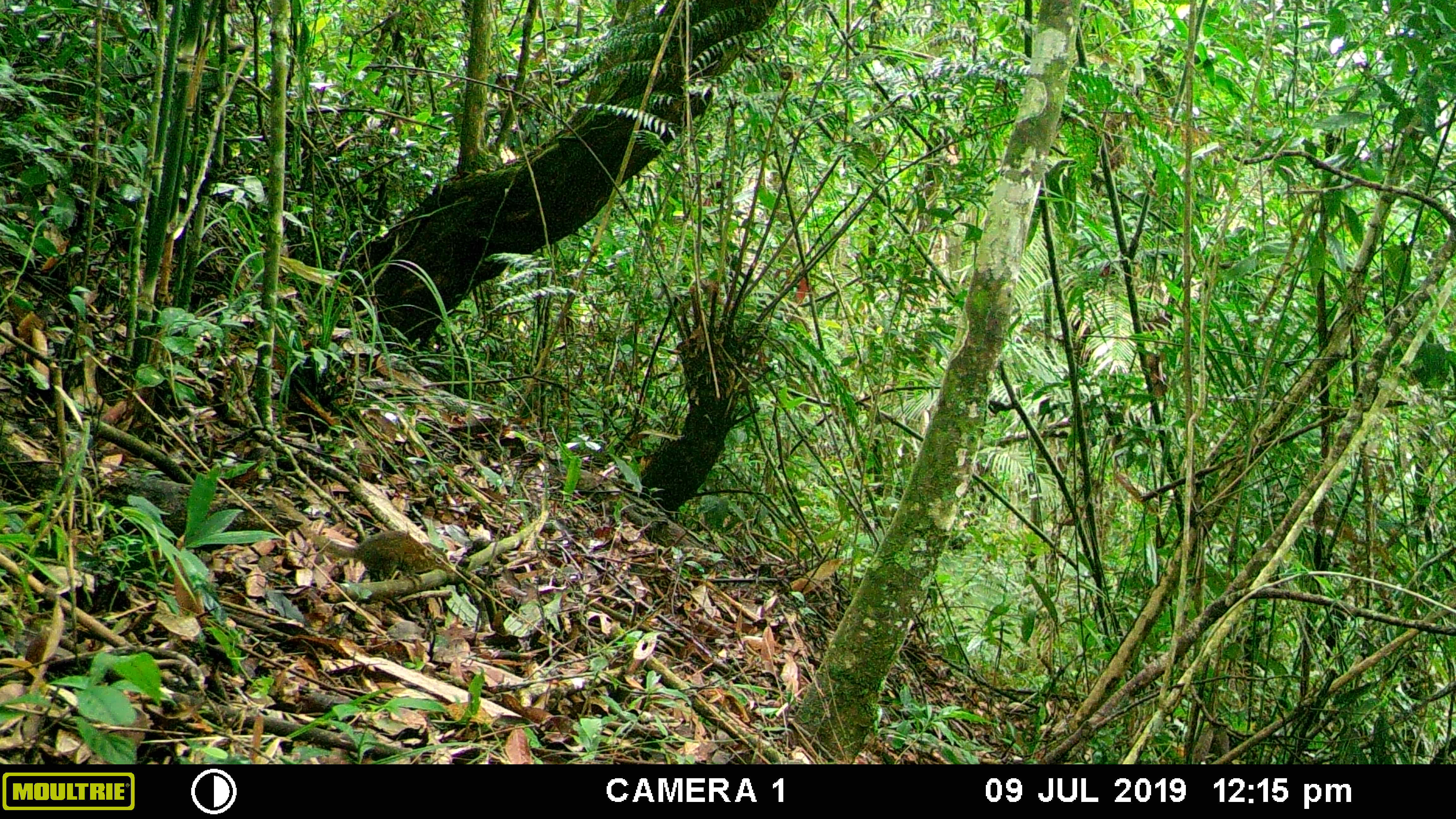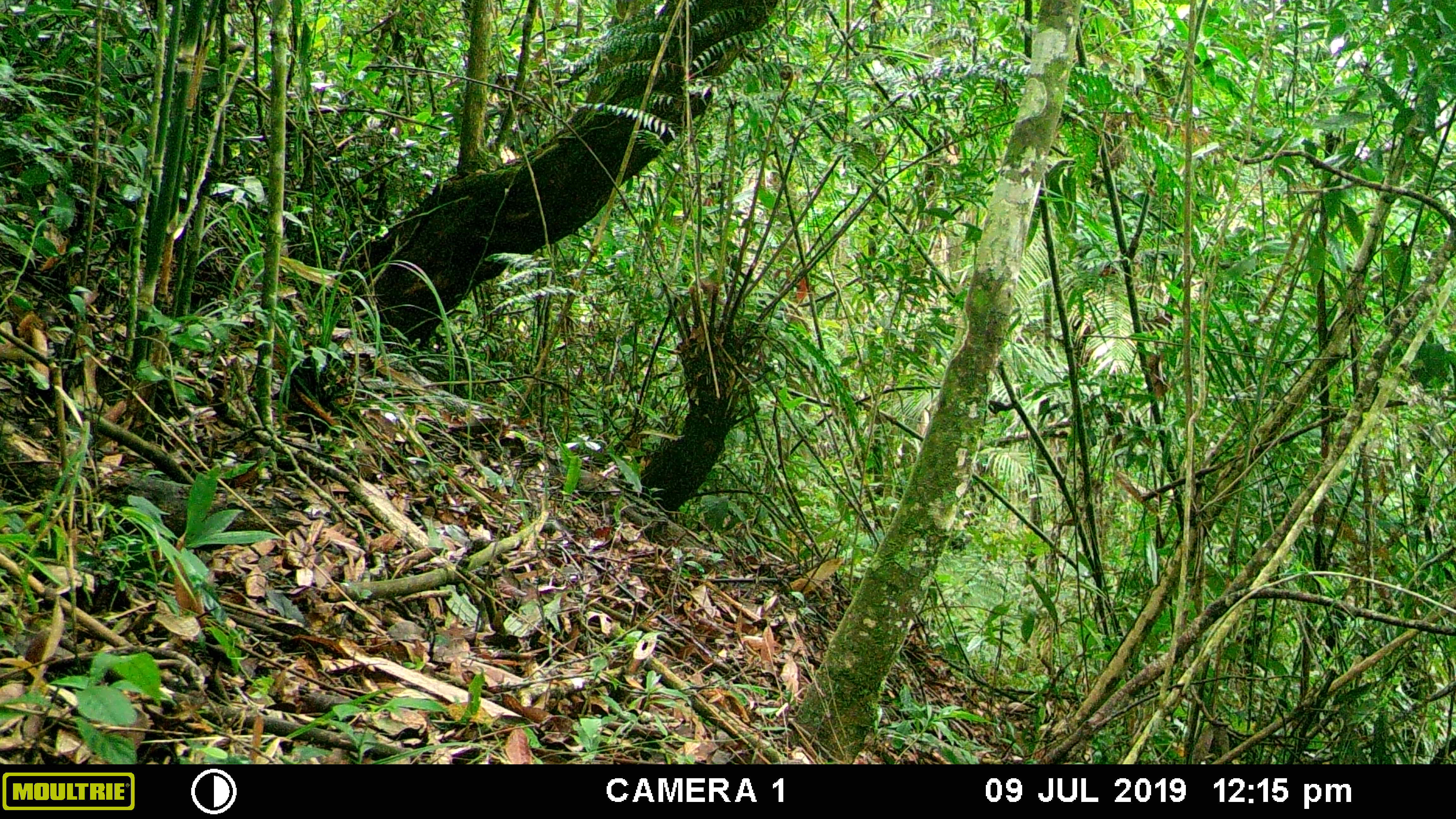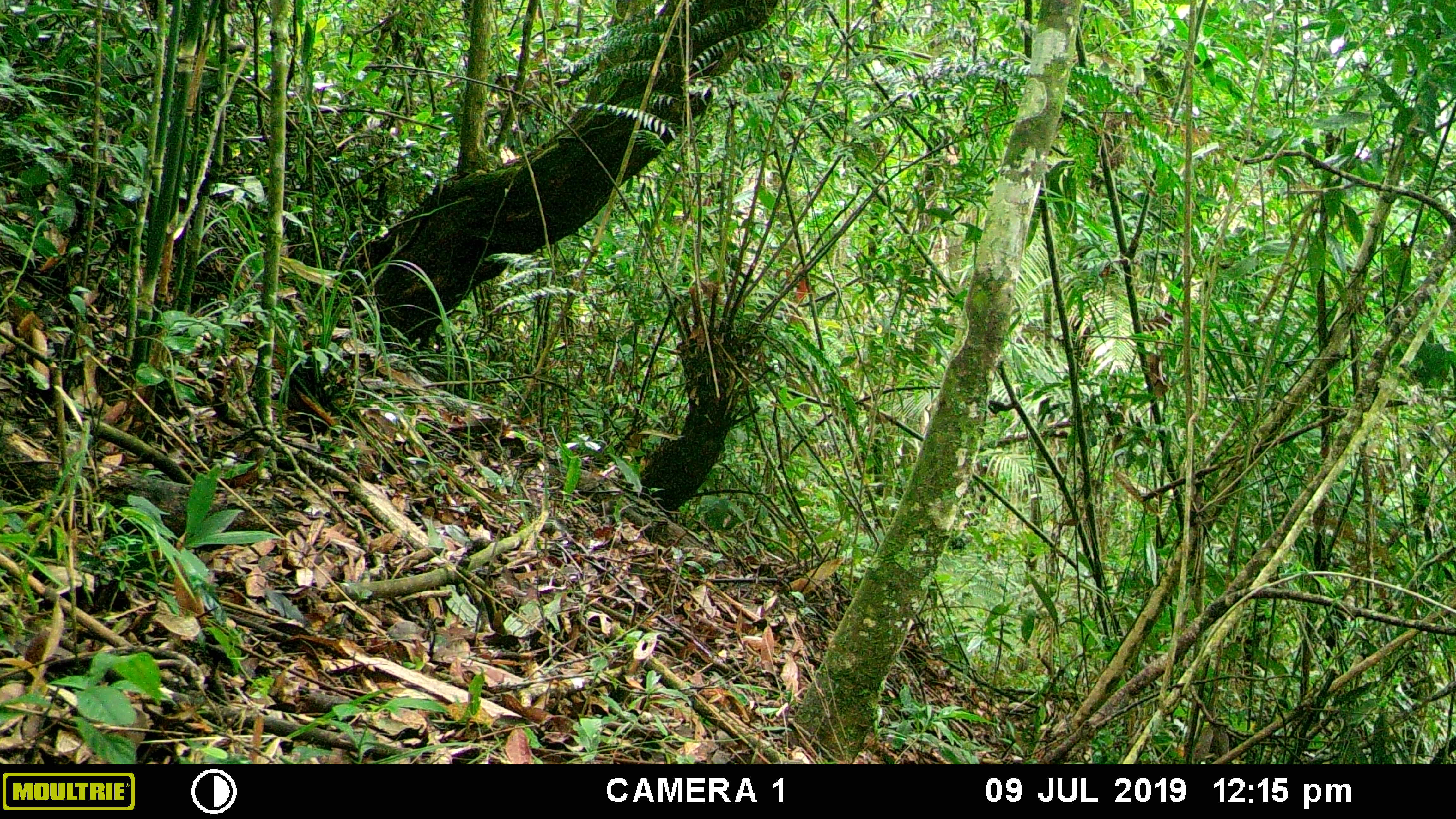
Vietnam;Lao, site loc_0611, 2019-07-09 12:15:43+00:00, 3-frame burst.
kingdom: Animalia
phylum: Chordata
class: Mammalia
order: Scandentia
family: Tupaiidae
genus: Tupaia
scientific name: Tupaia belangeri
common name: northern treeshrew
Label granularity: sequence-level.